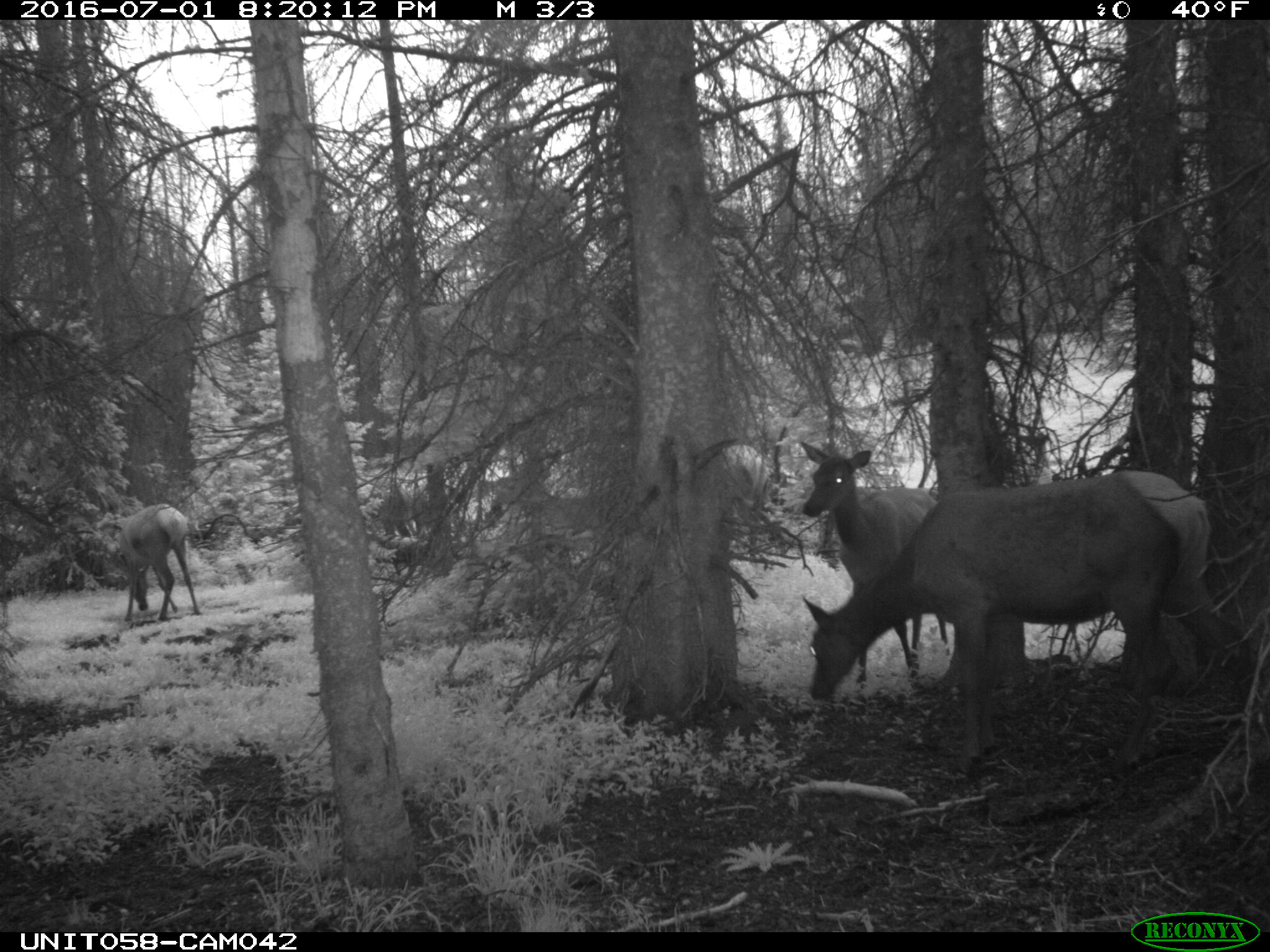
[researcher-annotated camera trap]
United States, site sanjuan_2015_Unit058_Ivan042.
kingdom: Animalia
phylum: Chordata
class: Mammalia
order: Artiodactyla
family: Cervidae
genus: Cervus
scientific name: Cervus elaphus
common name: red deer